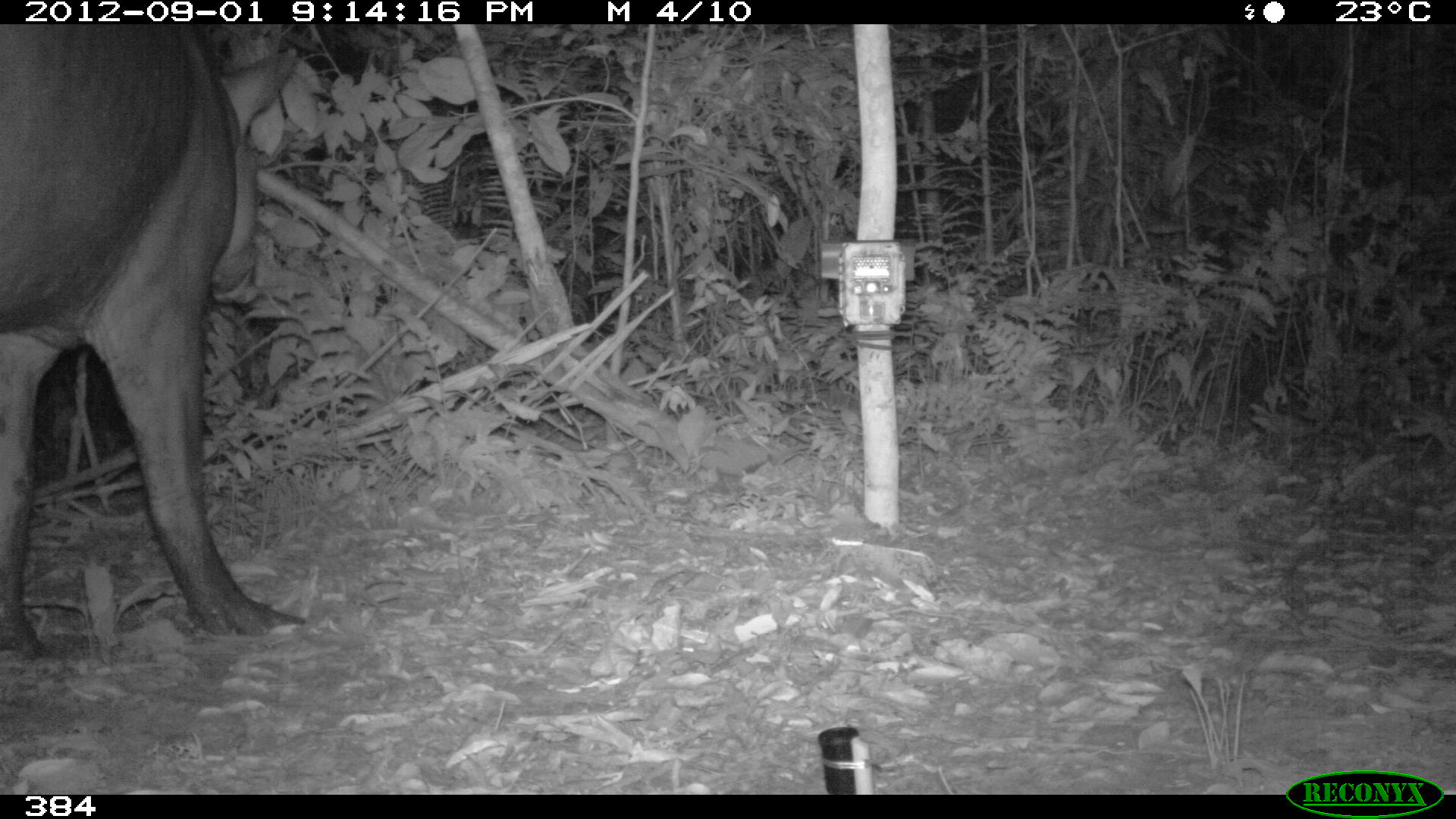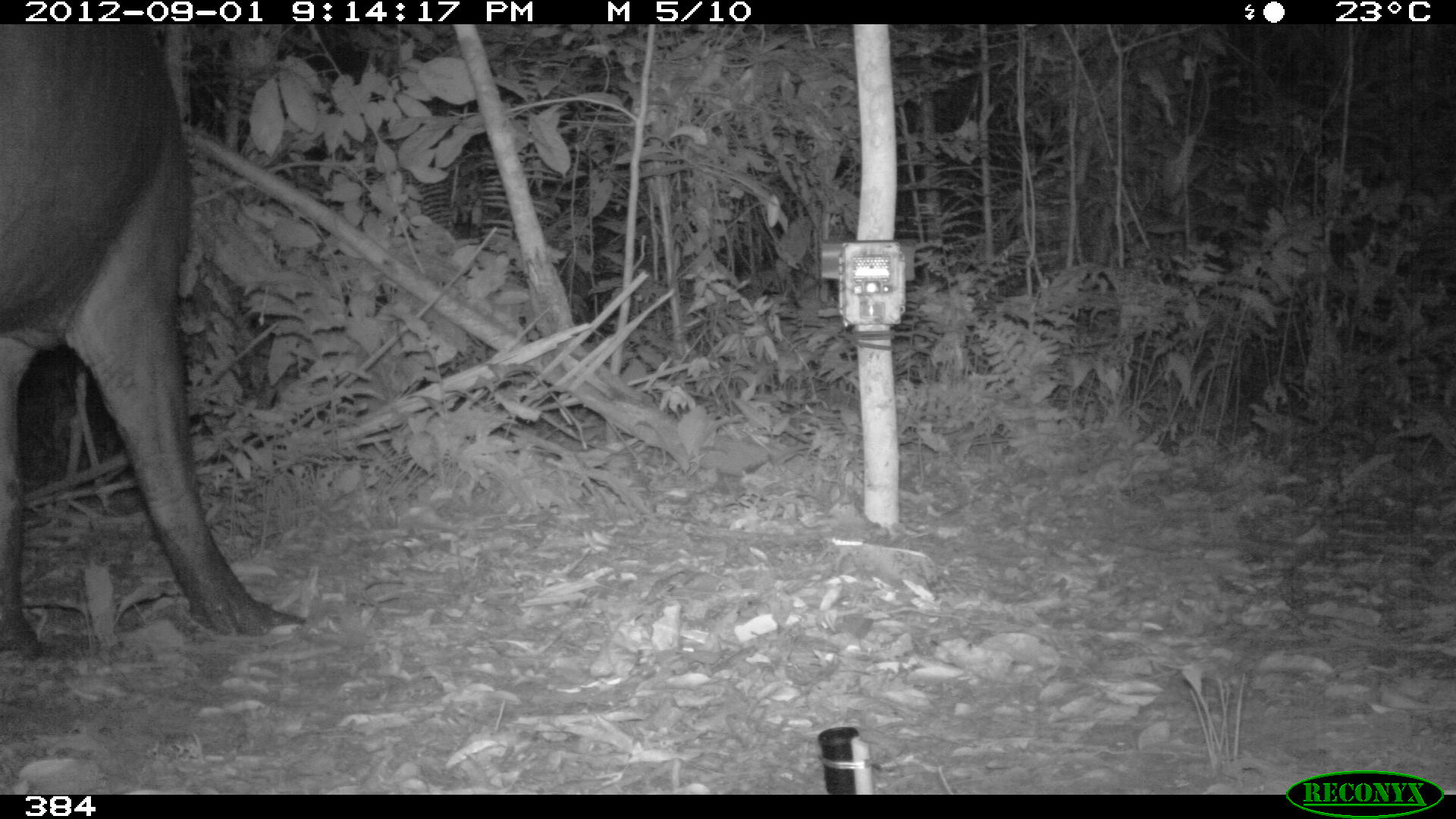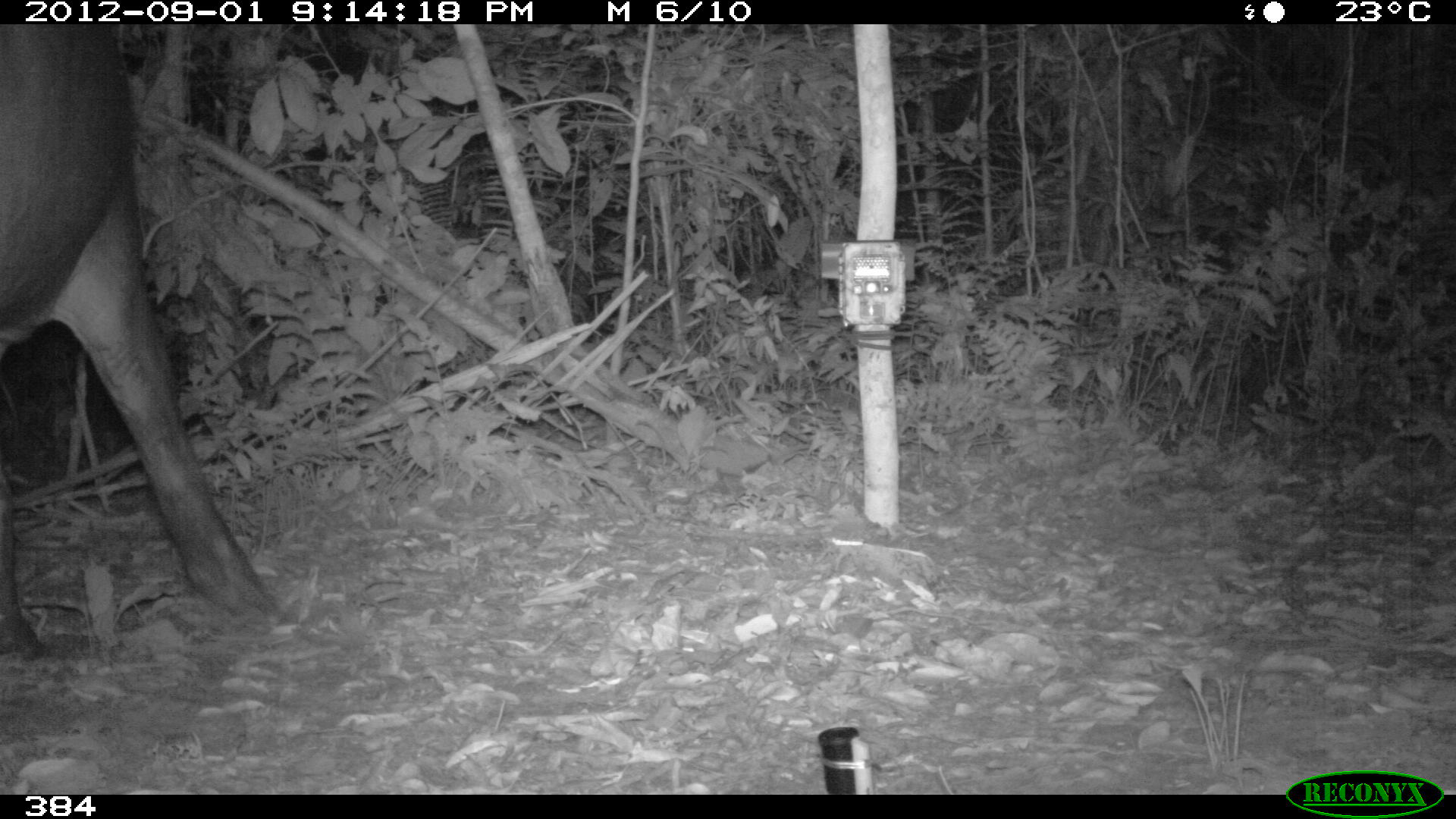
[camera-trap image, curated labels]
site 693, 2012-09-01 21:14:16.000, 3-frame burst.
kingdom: Animalia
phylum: Chordata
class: Mammalia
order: Perissodactyla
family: Tapiridae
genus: Tapirus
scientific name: Tapirus terrestris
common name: south american tapir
Tapirus terrestris (south american tapir).